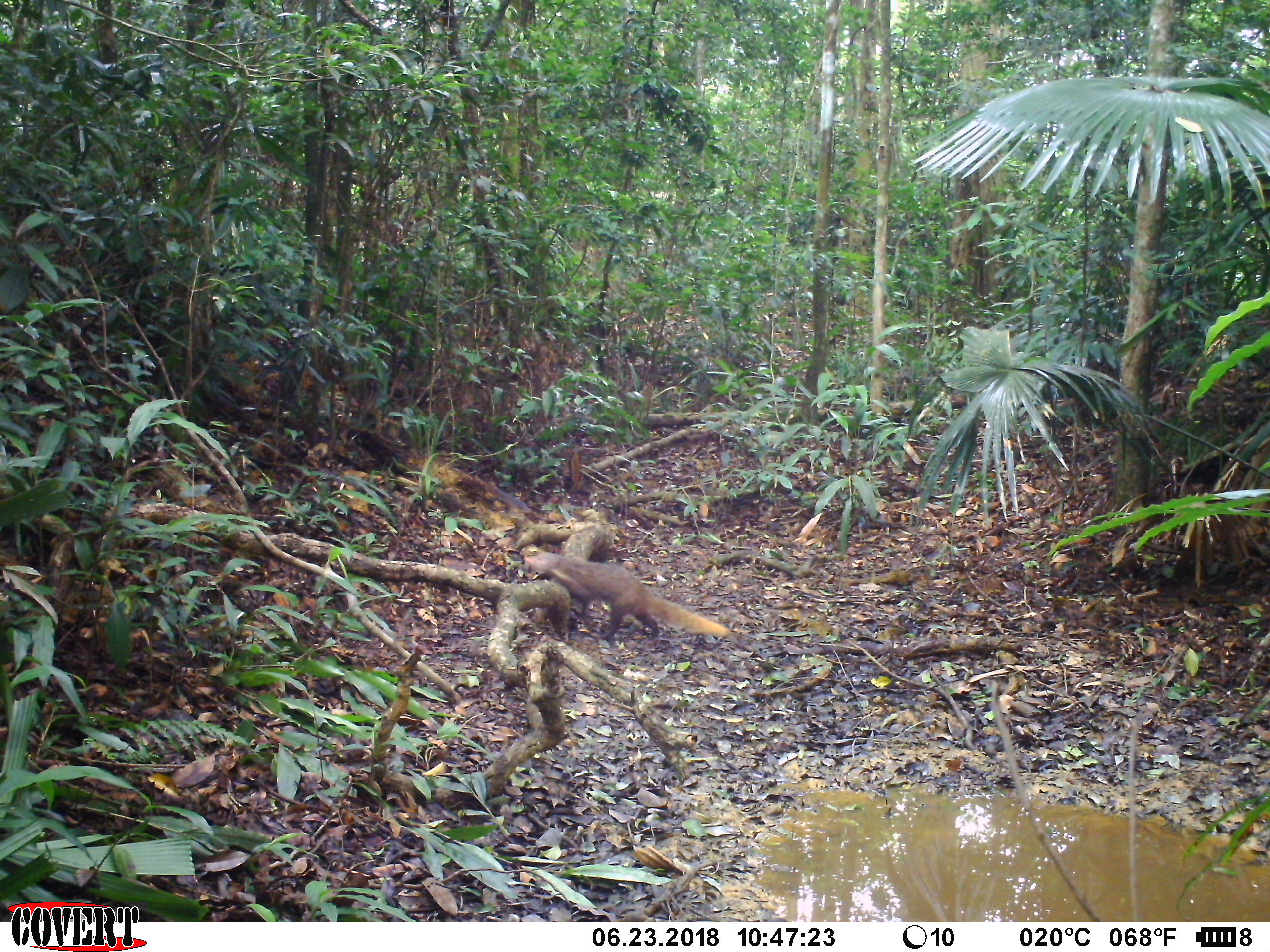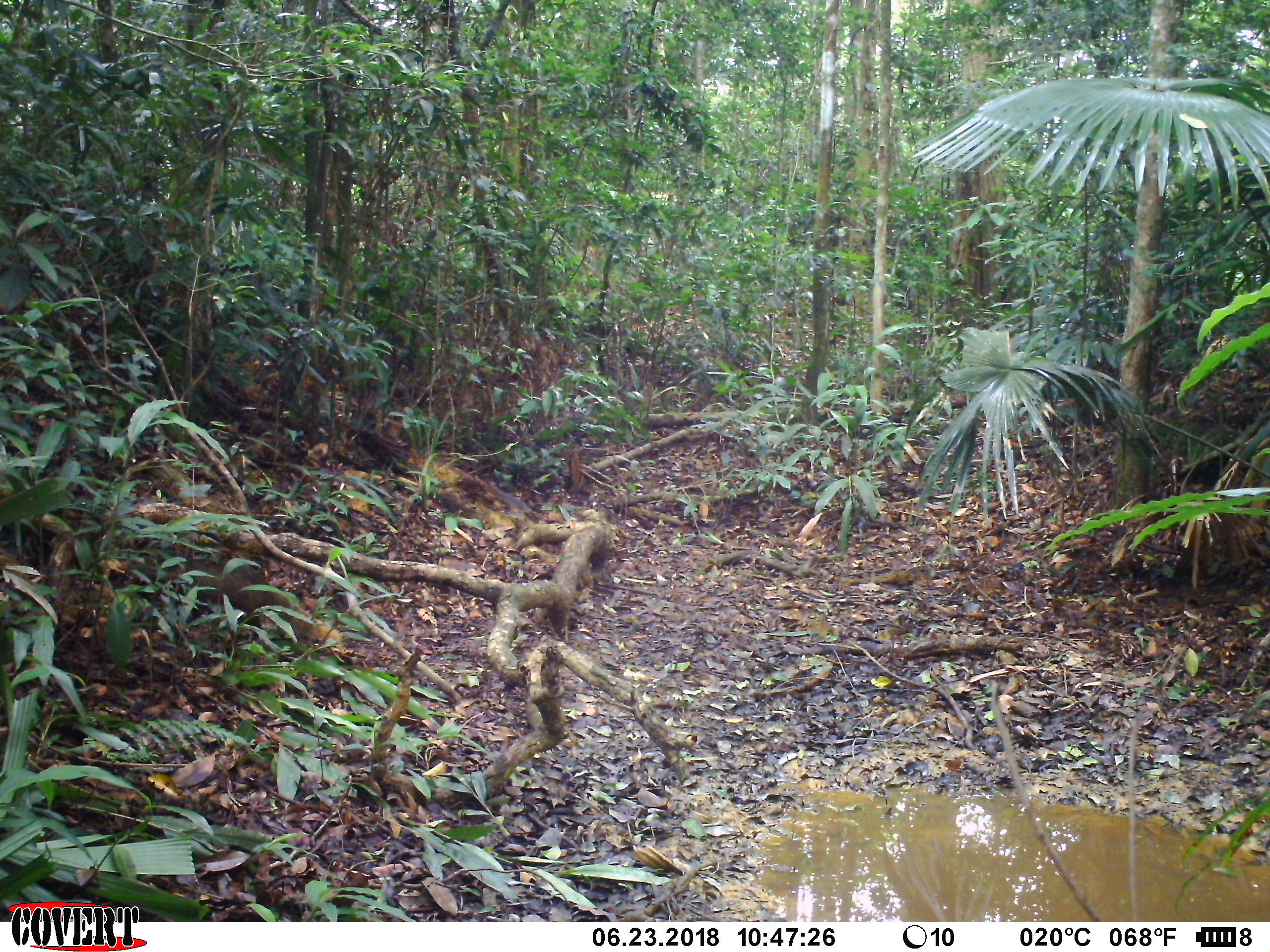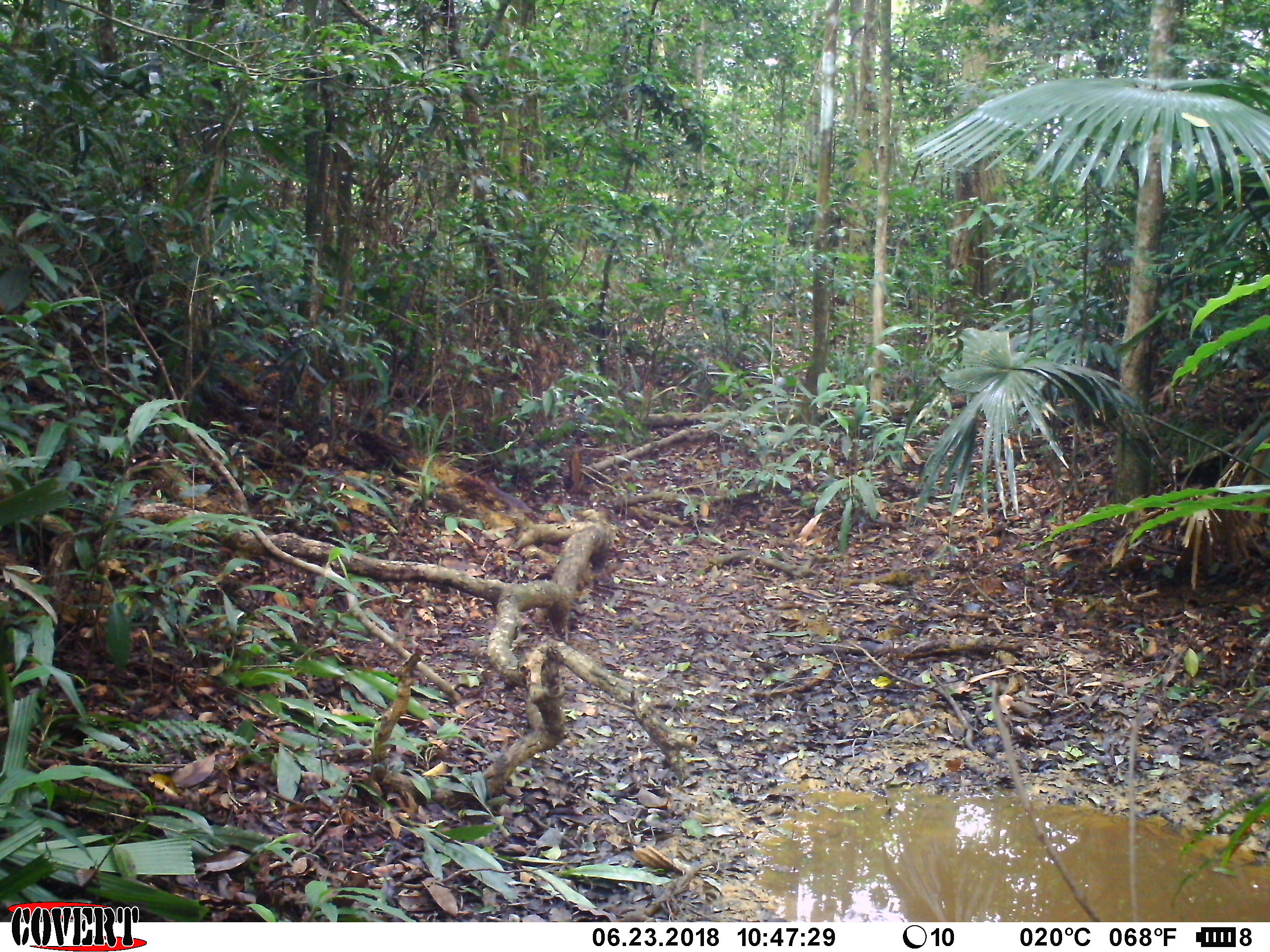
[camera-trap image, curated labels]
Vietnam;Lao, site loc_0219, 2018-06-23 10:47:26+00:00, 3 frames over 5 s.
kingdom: Animalia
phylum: Chordata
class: Mammalia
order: Carnivora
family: Herpestidae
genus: Urva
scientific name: Urva urva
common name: crab-eating mongoose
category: crab eating mongoose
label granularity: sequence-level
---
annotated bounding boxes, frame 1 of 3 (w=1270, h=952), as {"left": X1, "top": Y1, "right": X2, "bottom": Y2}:
crab eating mongoose: {"left": 520, "top": 543, "right": 734, "bottom": 645}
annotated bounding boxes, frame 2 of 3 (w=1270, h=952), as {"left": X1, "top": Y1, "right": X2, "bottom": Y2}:
crab eating mongoose: {"left": 105, "top": 542, "right": 344, "bottom": 649}